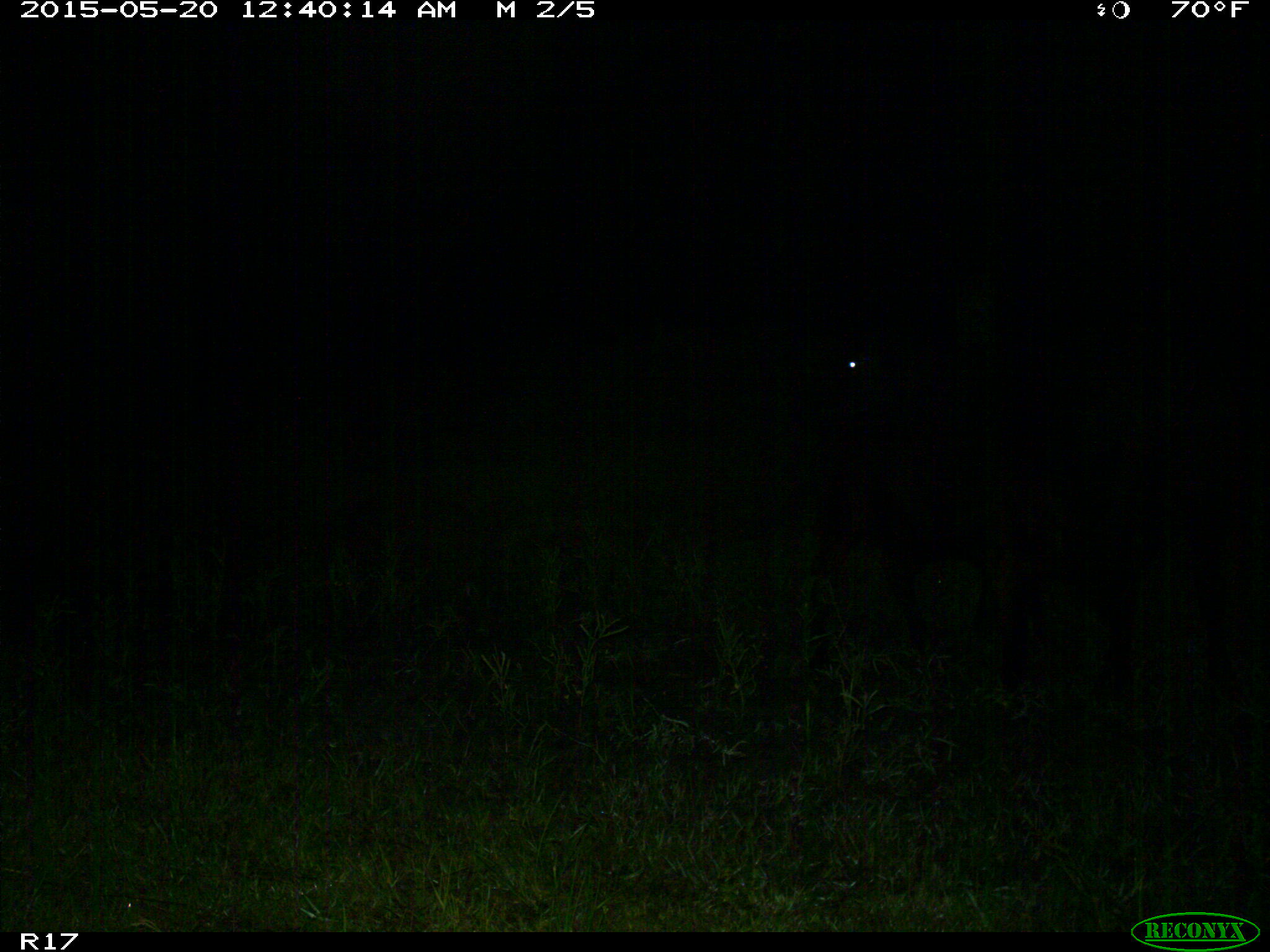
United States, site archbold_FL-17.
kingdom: Animalia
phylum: Chordata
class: Mammalia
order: Artiodactyla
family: Bovidae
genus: Bos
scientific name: Bos taurus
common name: domestic cow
Bos taurus (domestic cow).